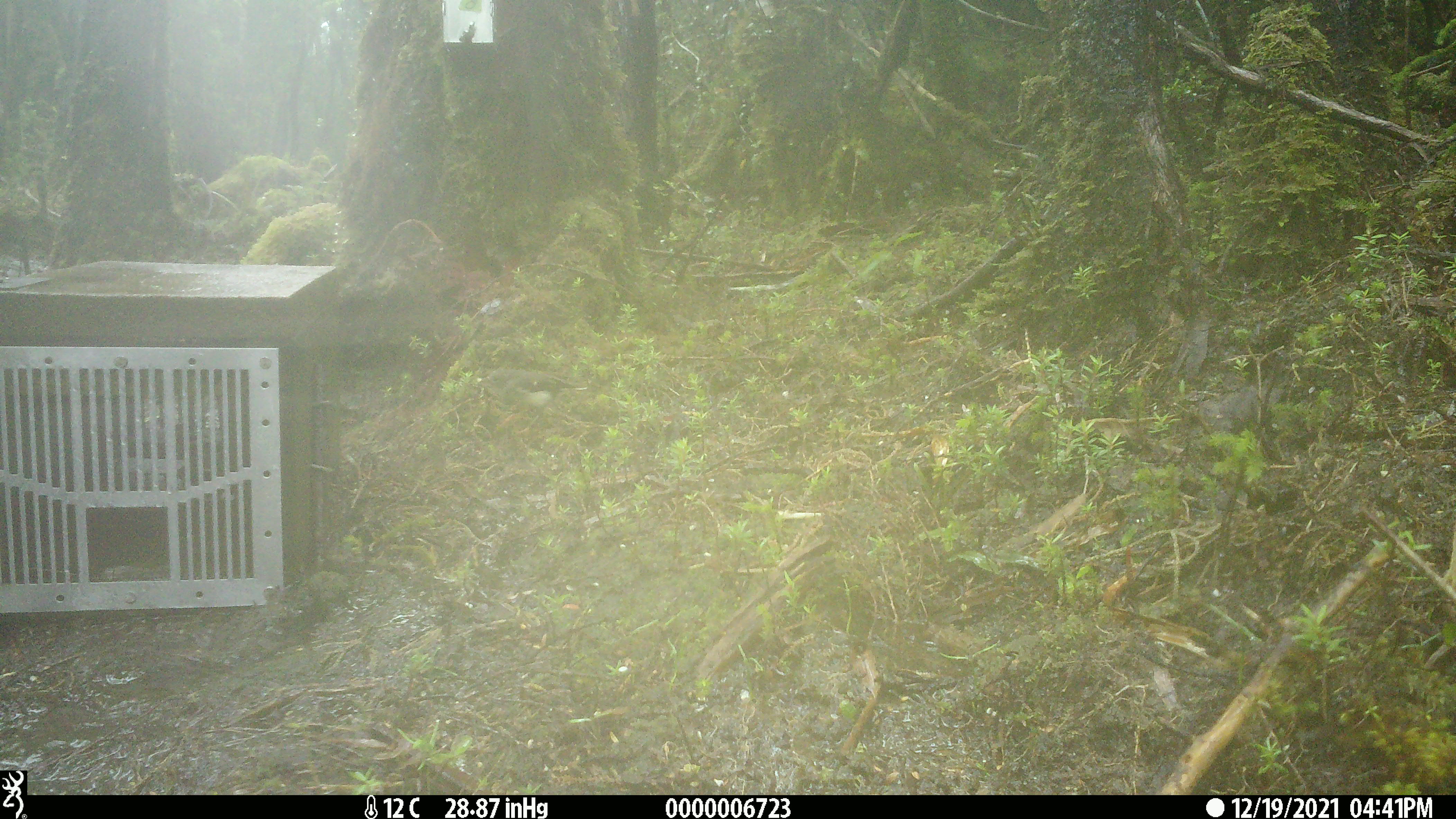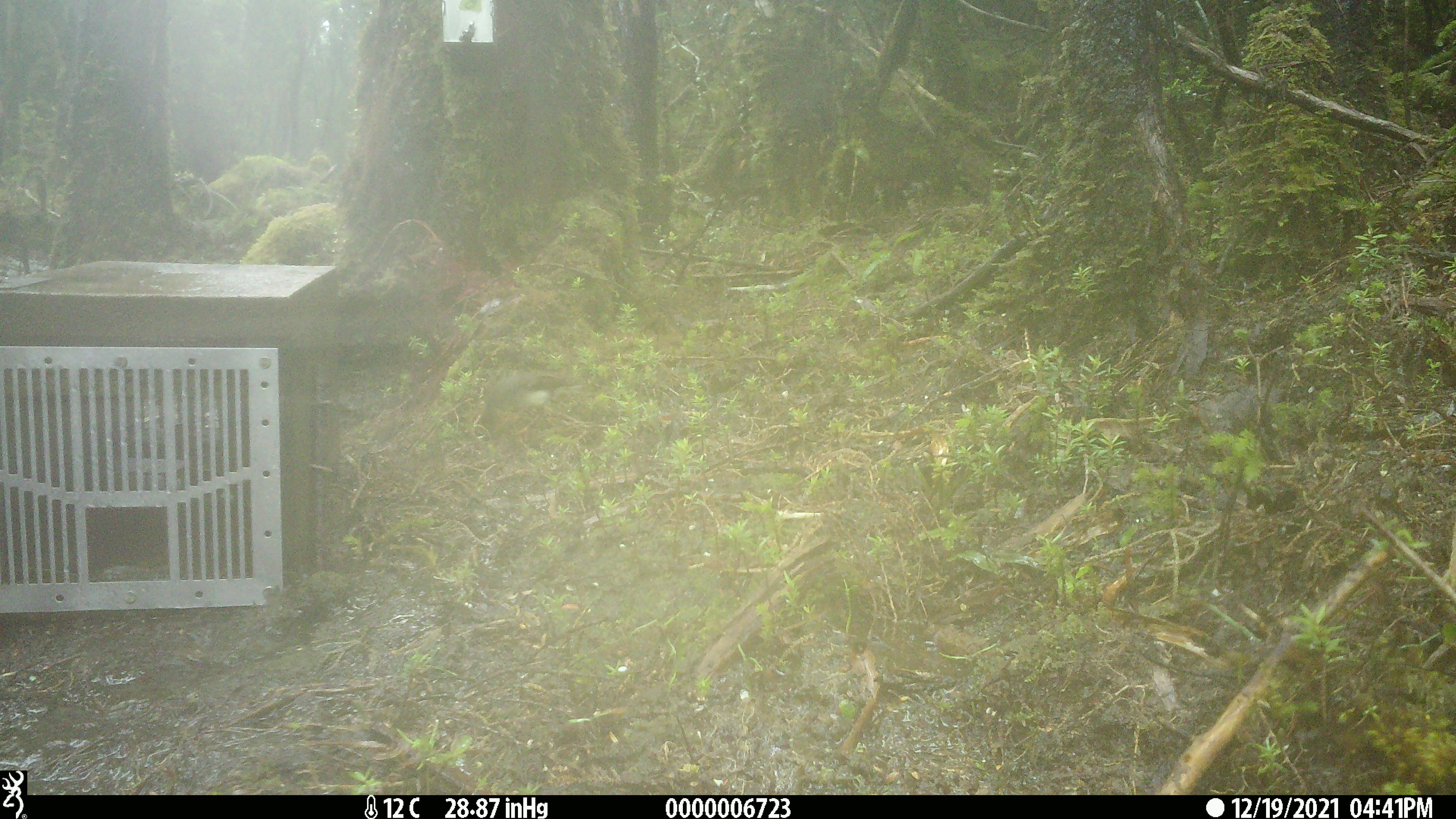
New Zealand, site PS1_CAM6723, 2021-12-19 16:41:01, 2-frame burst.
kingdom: Animalia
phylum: Chordata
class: Aves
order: Passeriformes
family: Acanthisittidae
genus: Acanthisitta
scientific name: Acanthisitta chloris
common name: rifleman